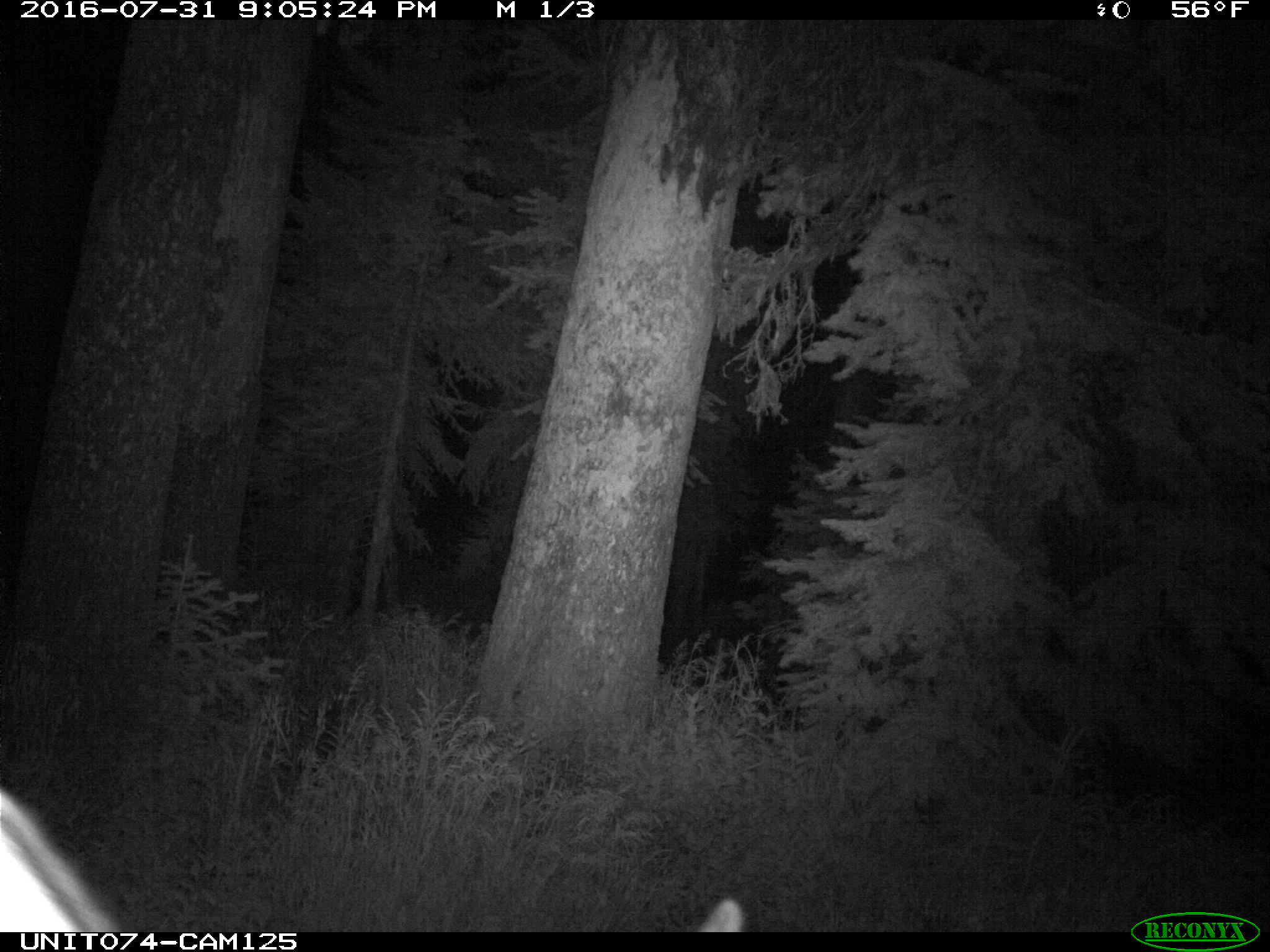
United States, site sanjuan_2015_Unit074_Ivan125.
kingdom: Animalia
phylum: Chordata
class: Mammalia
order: Artiodactyla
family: Cervidae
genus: Cervus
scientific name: Cervus elaphus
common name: red deer